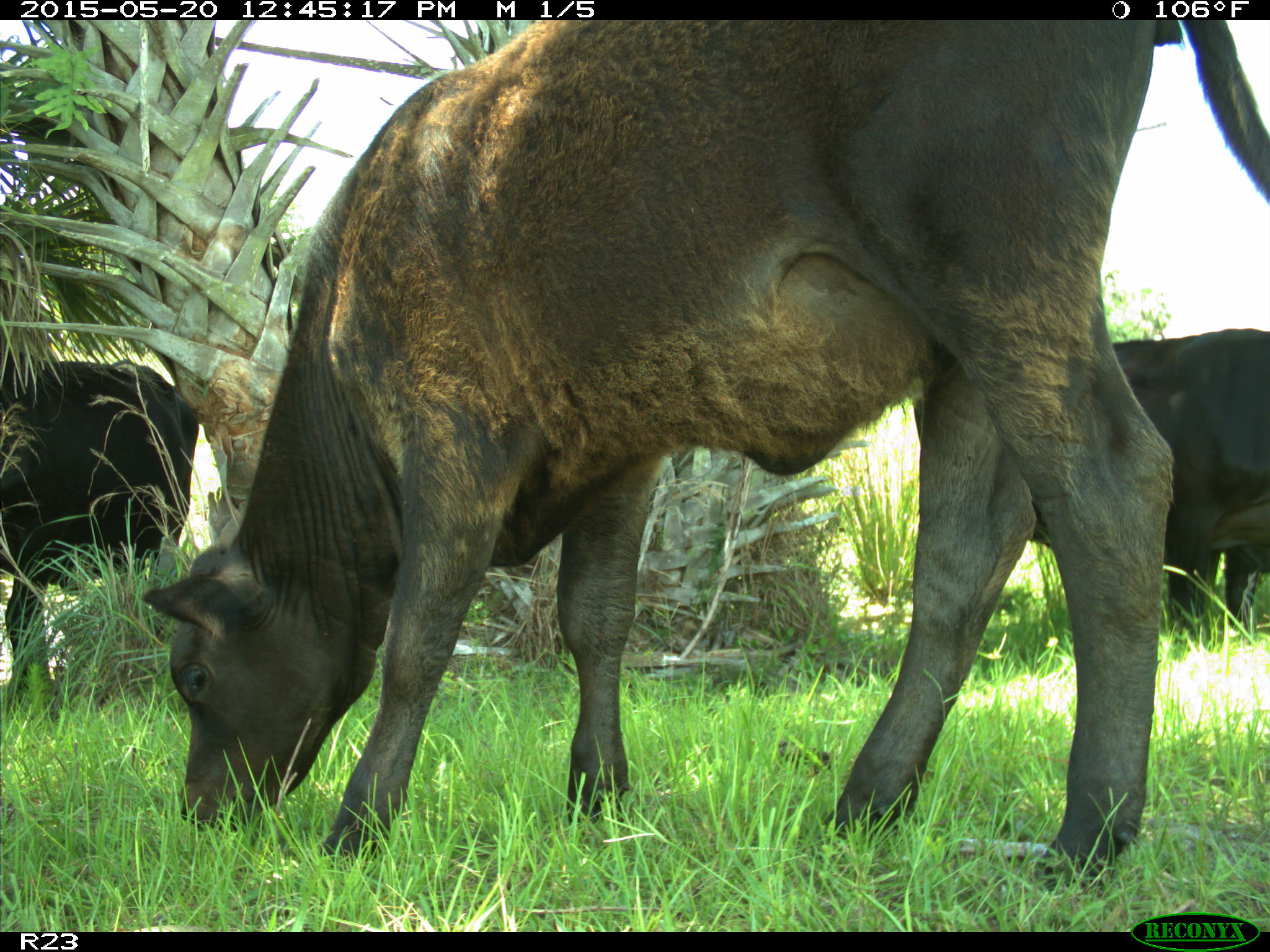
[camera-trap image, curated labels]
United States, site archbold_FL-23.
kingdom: Animalia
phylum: Chordata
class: Mammalia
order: Artiodactyla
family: Bovidae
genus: Bos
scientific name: Bos taurus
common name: domestic cow